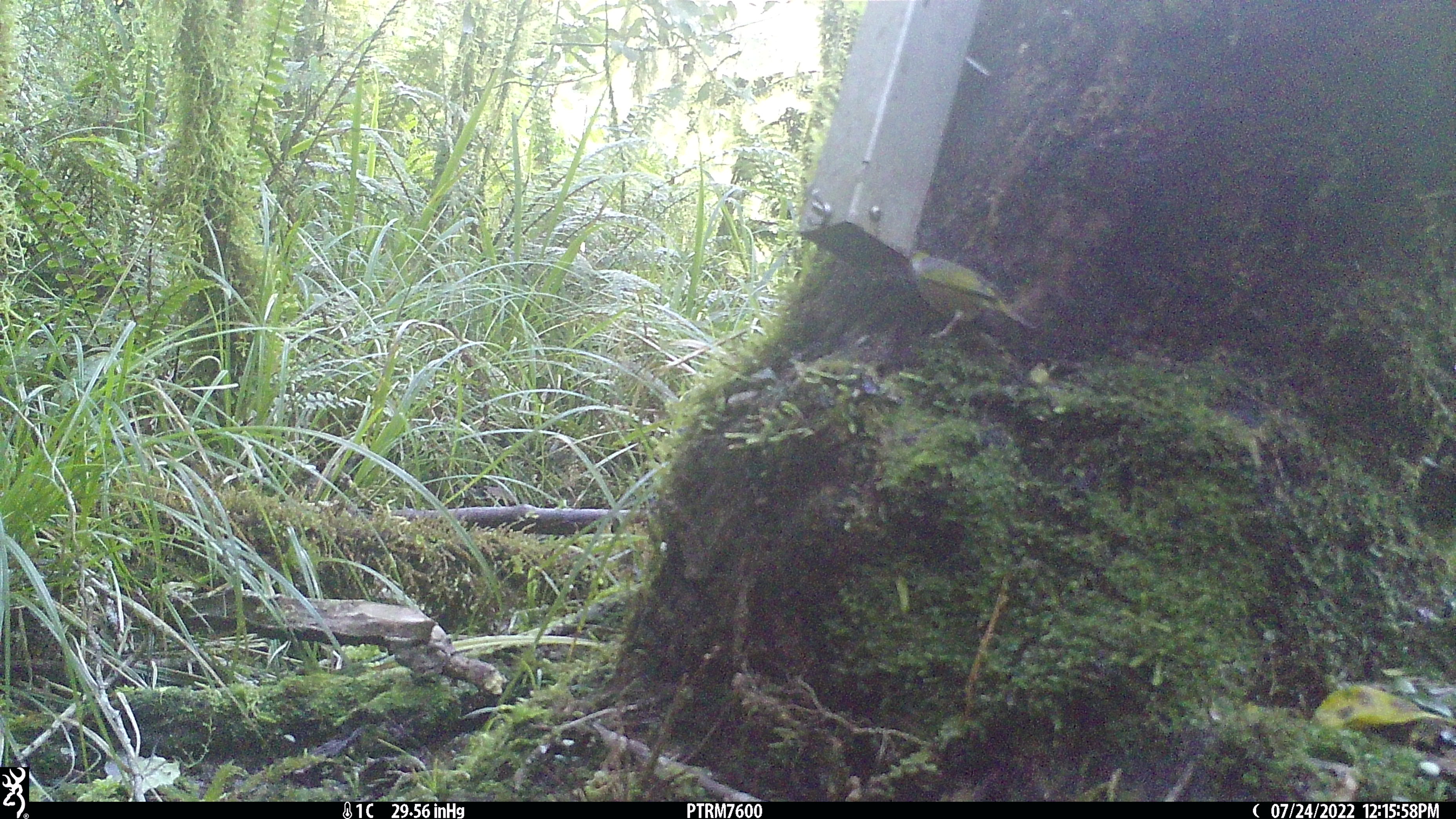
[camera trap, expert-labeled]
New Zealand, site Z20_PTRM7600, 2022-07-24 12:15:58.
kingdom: Animalia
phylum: Chordata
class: Aves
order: Passeriformes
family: Zosteropidae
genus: Zosterops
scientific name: Zosterops lateralis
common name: silvereye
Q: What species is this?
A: Silvereye (Zosterops lateralis).